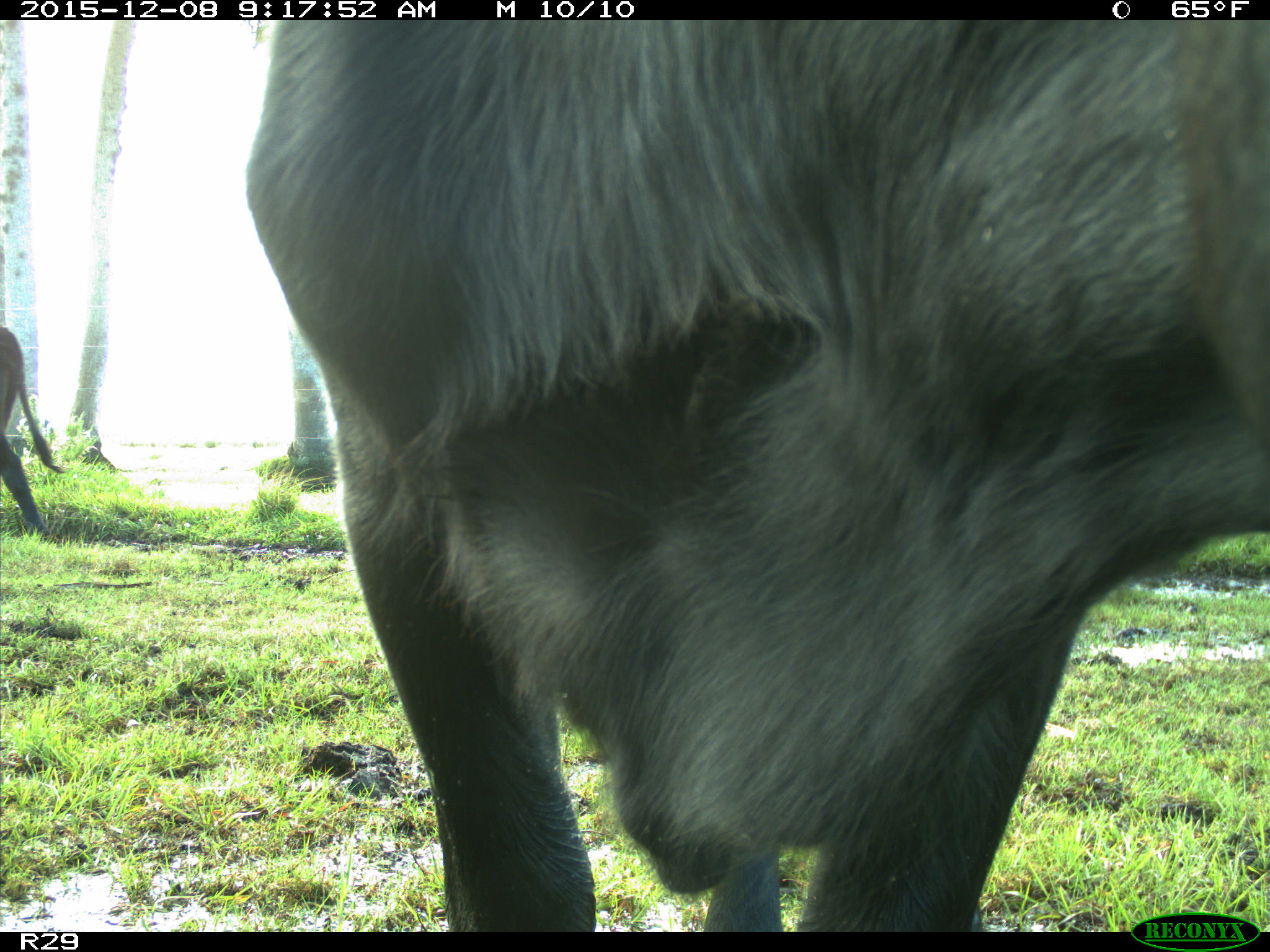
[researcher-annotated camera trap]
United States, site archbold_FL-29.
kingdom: Animalia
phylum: Chordata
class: Mammalia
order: Artiodactyla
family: Bovidae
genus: Bos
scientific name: Bos taurus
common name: domestic cow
Bos taurus (domestic cow).